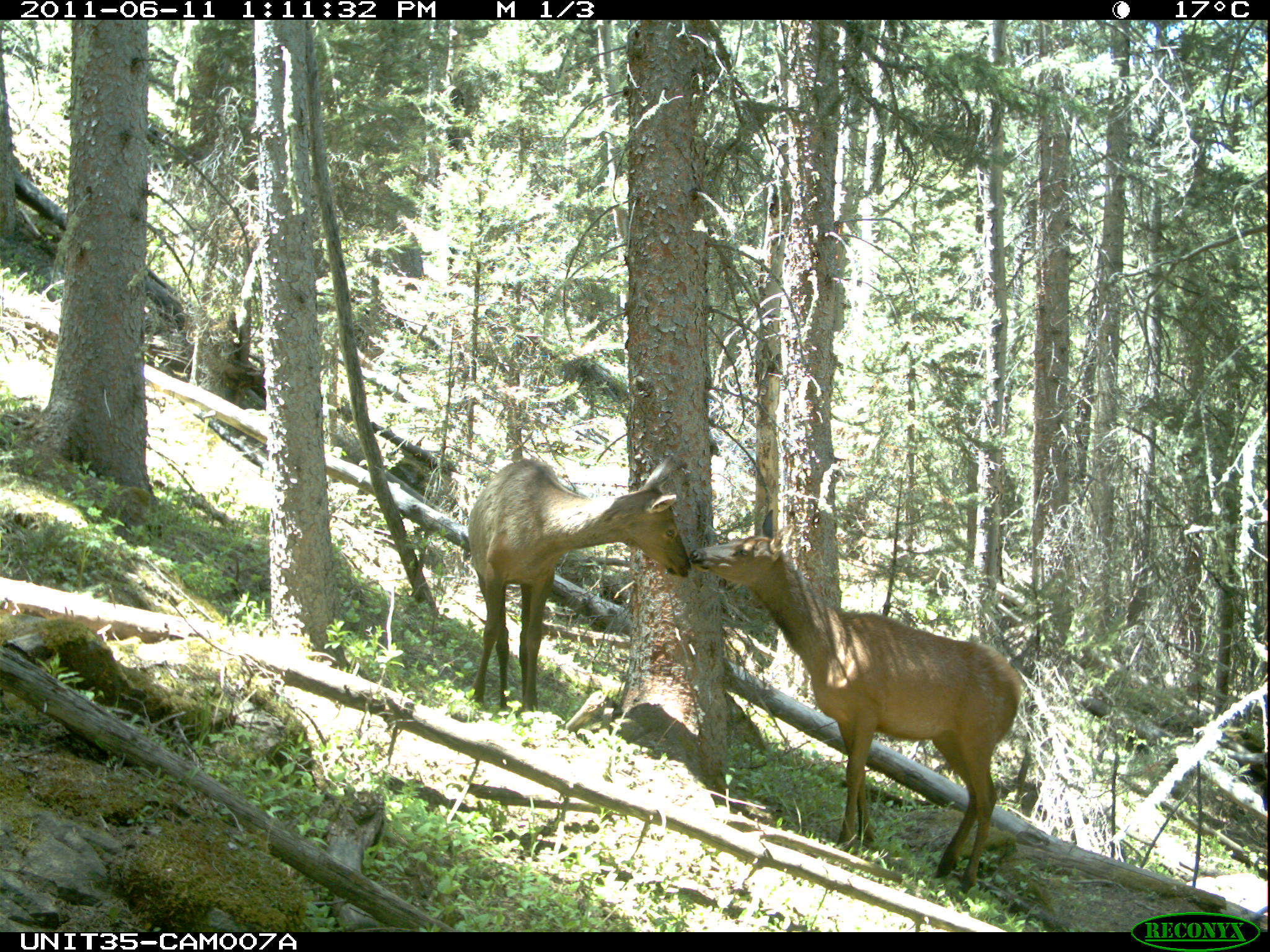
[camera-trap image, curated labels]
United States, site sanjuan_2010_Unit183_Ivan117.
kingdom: Animalia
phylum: Chordata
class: Mammalia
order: Artiodactyla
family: Cervidae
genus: Cervus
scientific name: Cervus elaphus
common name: red deer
Cervus elaphus (red deer).